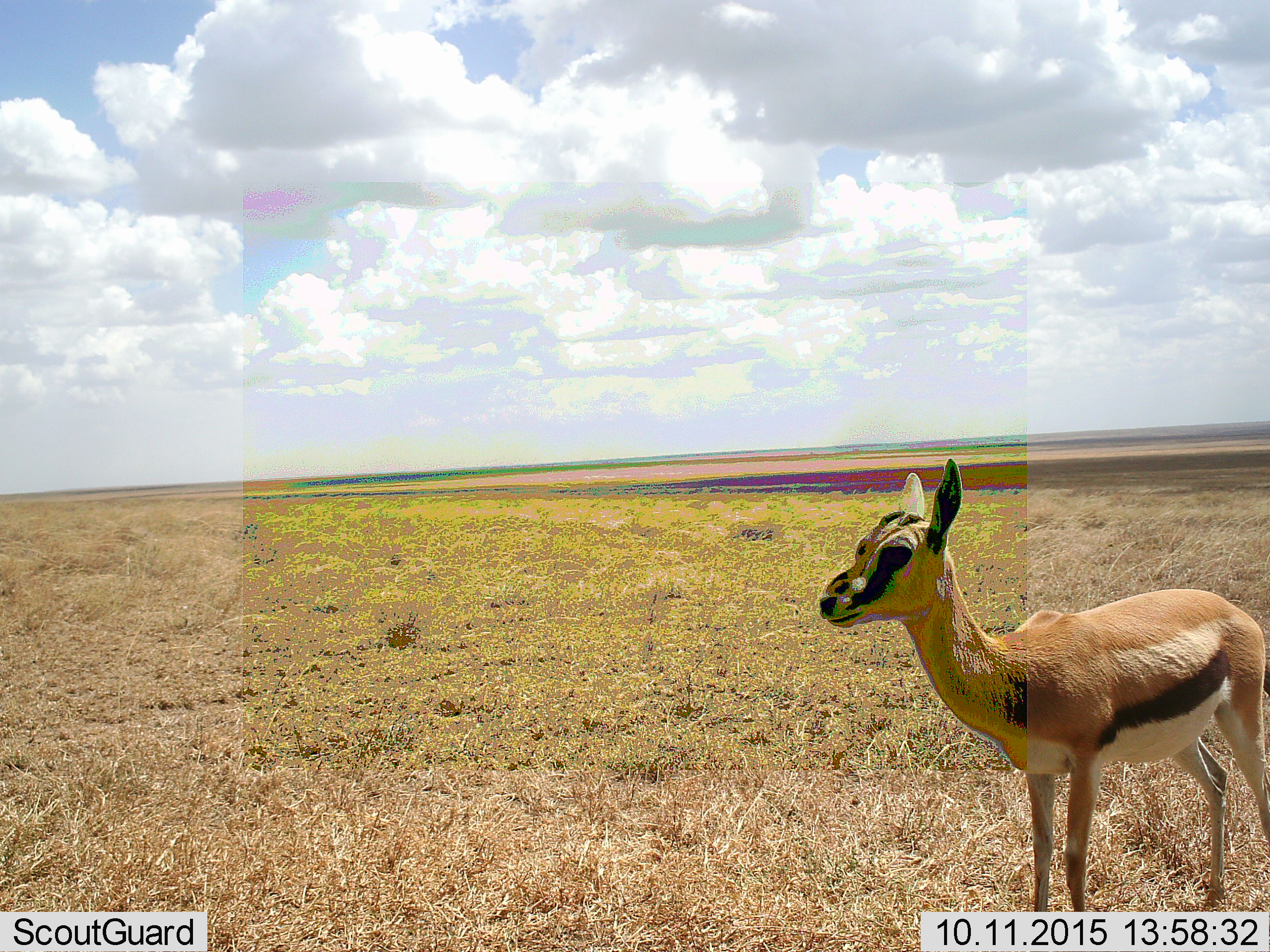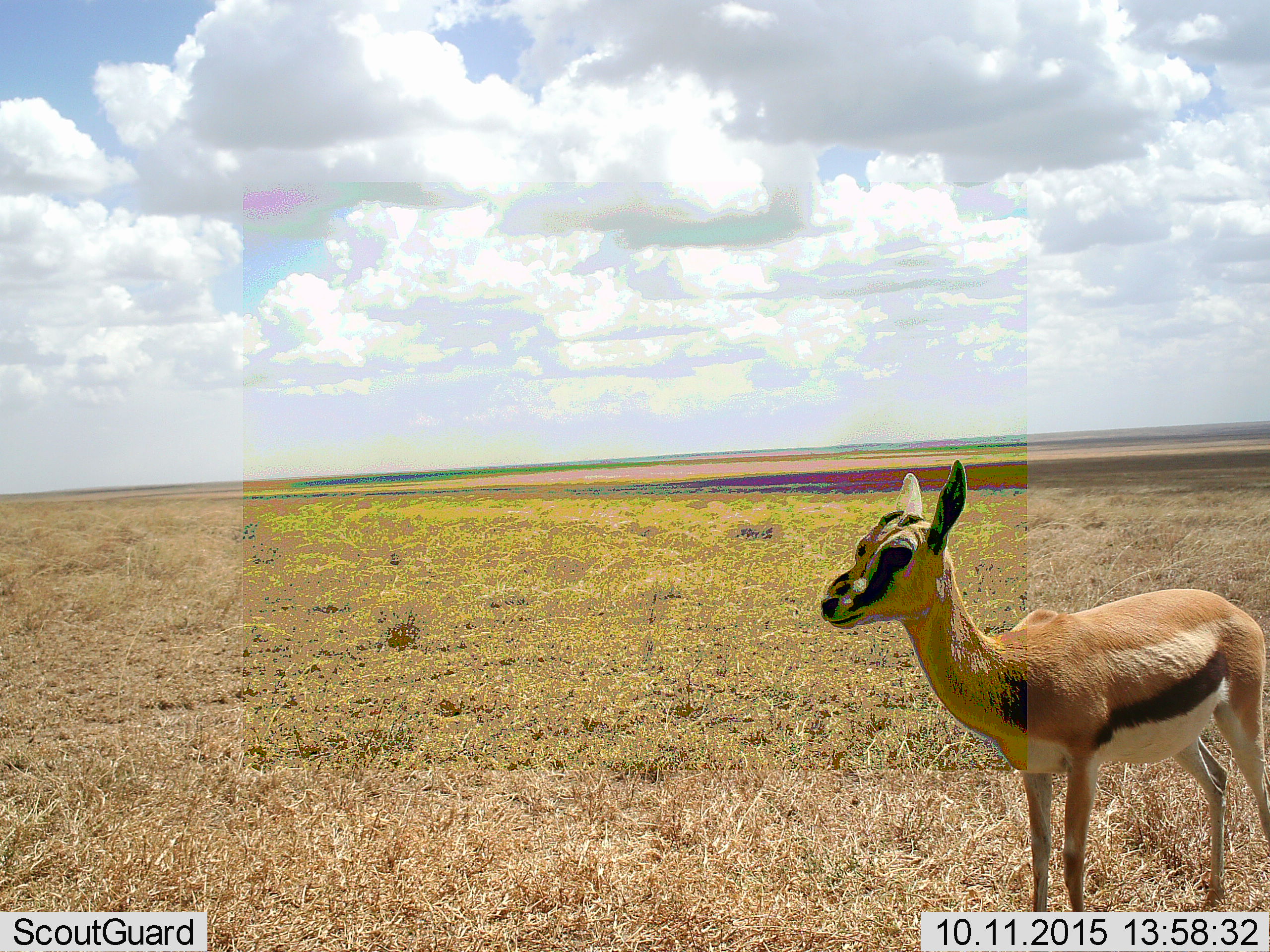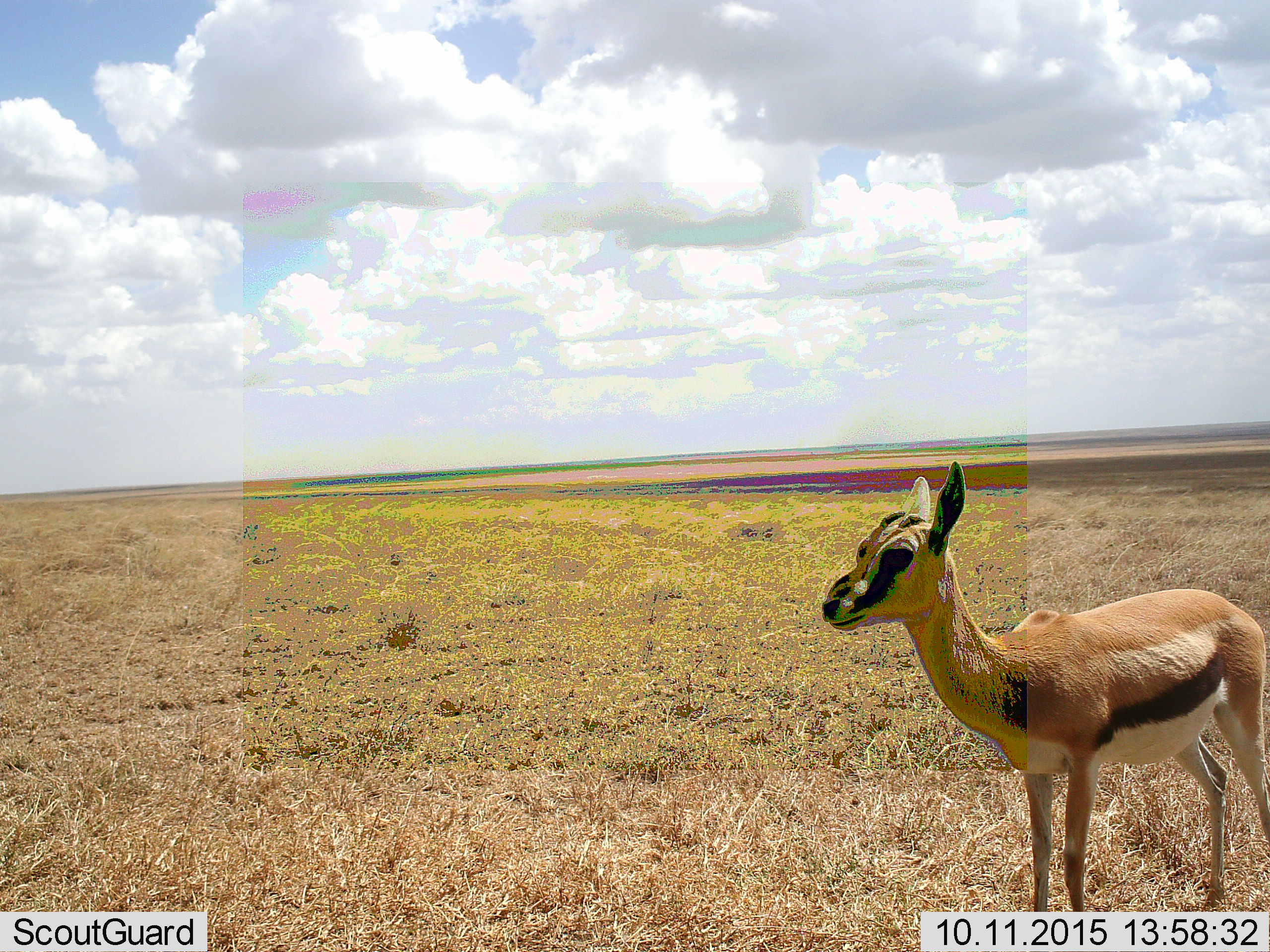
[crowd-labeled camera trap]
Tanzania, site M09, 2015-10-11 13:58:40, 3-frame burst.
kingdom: Animalia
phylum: Chordata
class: Mammalia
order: Artiodactyla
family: Bovidae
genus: Eudorcas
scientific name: Eudorcas thomsonii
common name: thomson's gazelle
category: gazellethomsons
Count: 1.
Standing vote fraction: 100%.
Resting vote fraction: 0%.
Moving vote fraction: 0%.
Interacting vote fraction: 0%.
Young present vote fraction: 38%.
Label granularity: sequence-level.